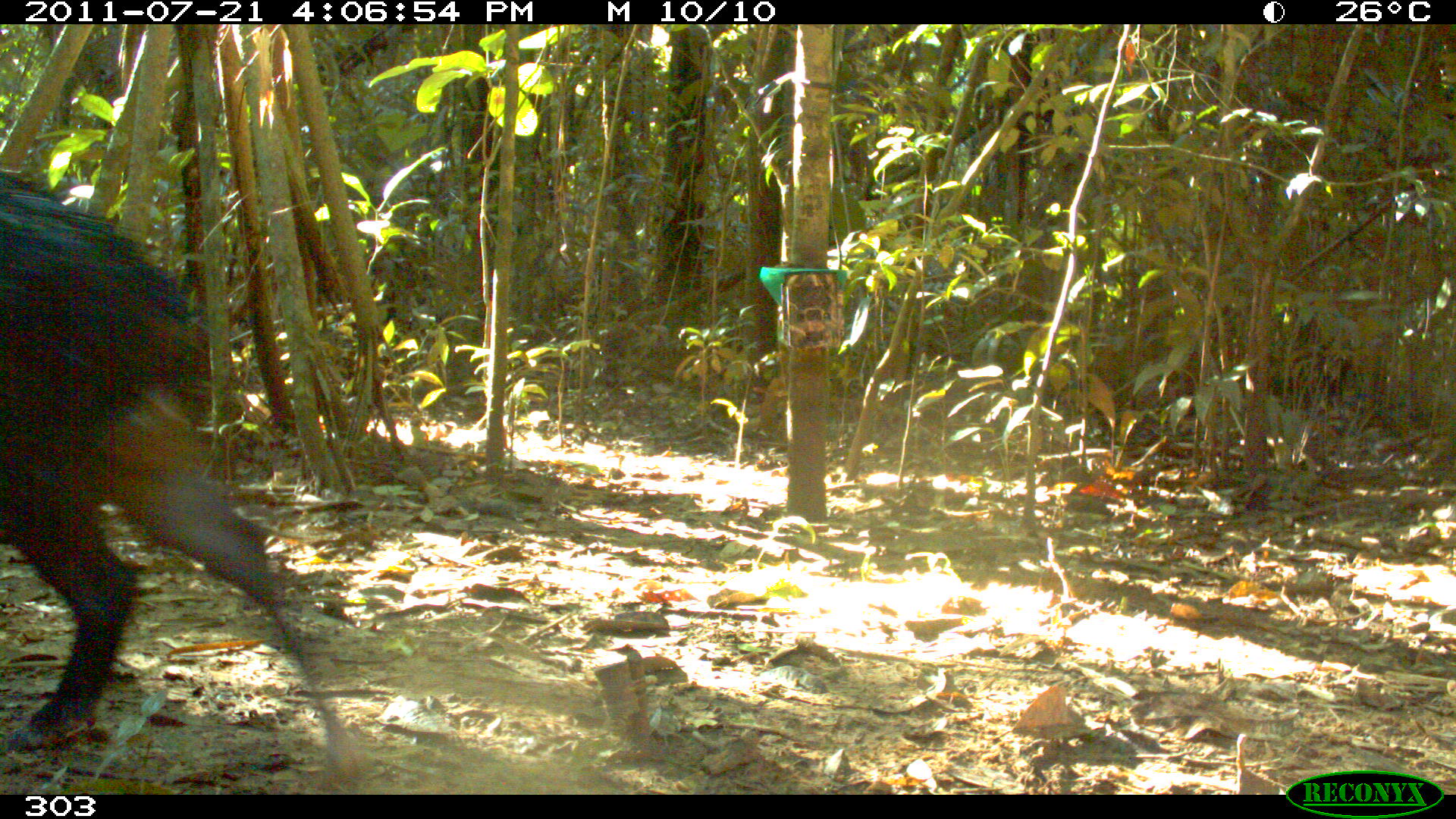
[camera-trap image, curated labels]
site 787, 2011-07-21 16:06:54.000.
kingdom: Animalia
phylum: Chordata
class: Mammalia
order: Artiodactyla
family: Tayassuidae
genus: Tayassu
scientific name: Tayassu pecari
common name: white-lipped peccary